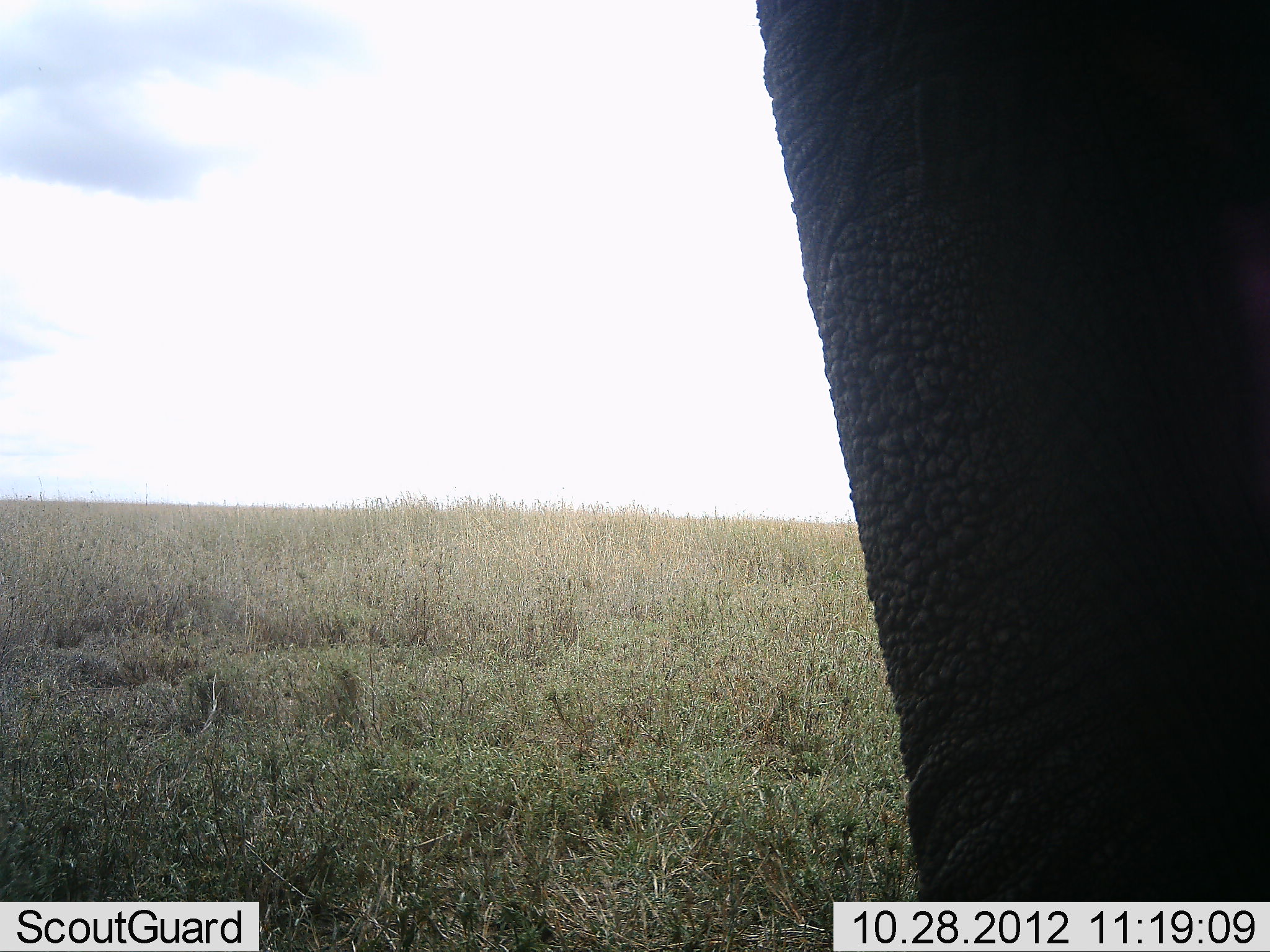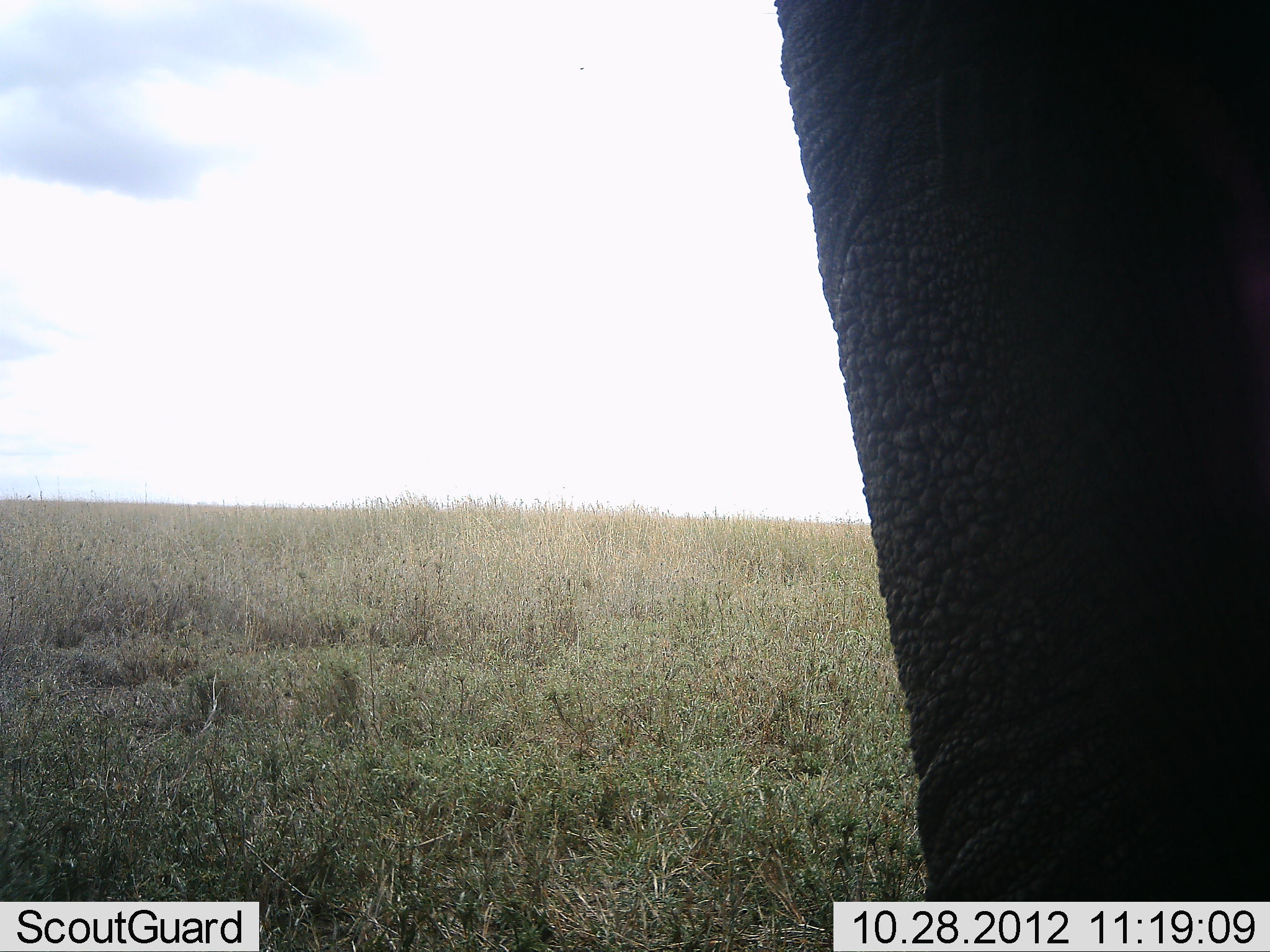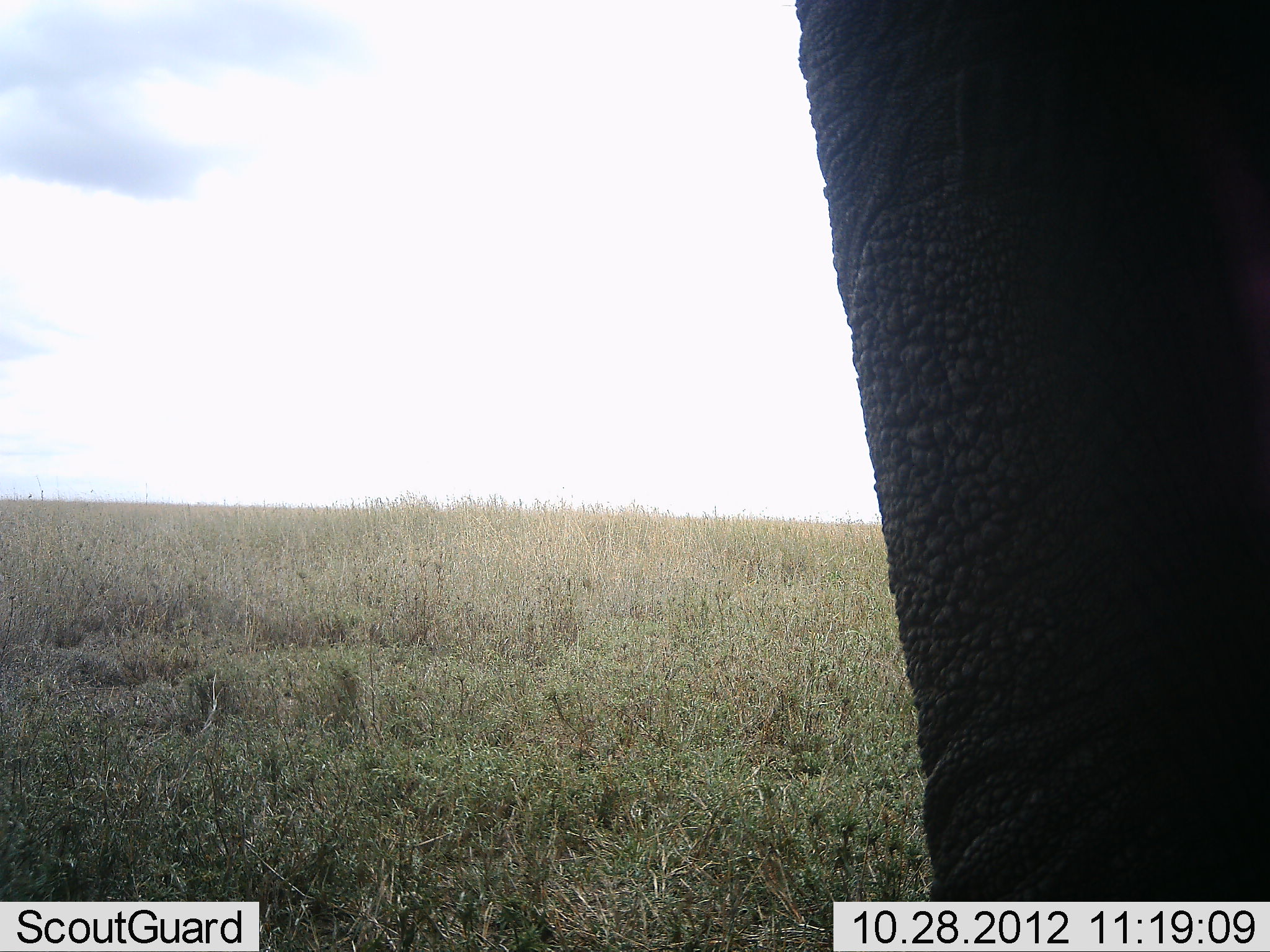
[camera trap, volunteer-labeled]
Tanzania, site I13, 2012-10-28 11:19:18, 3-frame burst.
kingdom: Animalia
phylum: Chordata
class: Mammalia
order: Proboscidea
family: Elephantidae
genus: Loxodonta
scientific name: Loxodonta africana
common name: african bush elephant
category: elephant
Elephant (african bush elephant) (Loxodonta africana), count 1. Behavior (volunteer vote fractions): standing 100%, resting 0%, moving 0%, interacting 0%. Young present (vote fraction): 0%. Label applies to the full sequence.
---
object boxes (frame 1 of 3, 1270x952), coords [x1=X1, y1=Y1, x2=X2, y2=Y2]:
animal: [x1=753, y1=0, x2=1270, y2=903]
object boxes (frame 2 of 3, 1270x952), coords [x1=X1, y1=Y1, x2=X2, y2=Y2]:
animal: [x1=774, y1=0, x2=1270, y2=900]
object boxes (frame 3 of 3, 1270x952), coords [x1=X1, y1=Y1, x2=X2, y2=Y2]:
animal: [x1=790, y1=0, x2=1270, y2=904]